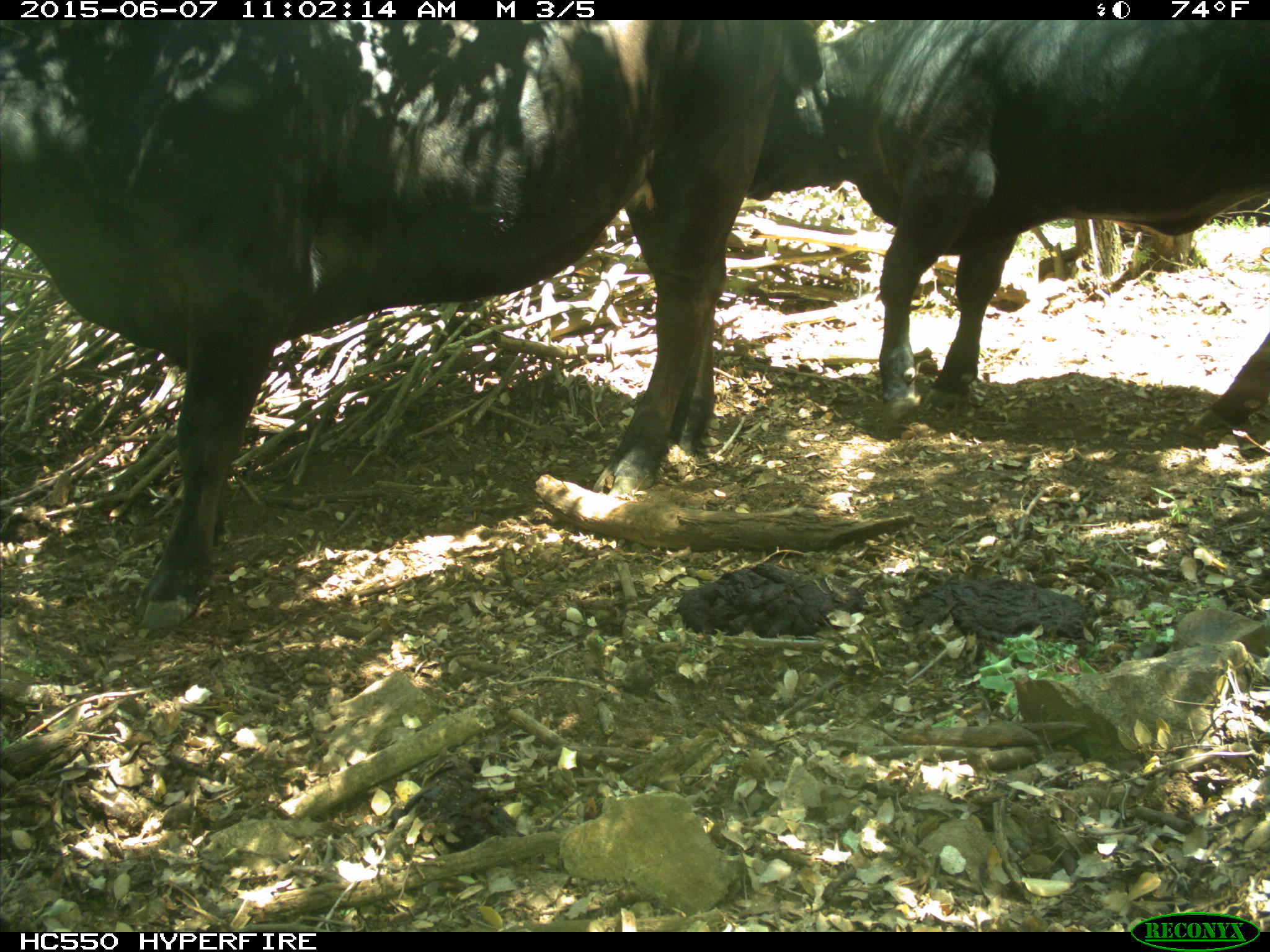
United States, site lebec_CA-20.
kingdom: Animalia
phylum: Chordata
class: Mammalia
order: Artiodactyla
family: Bovidae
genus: Bos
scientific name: Bos taurus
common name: domestic cow